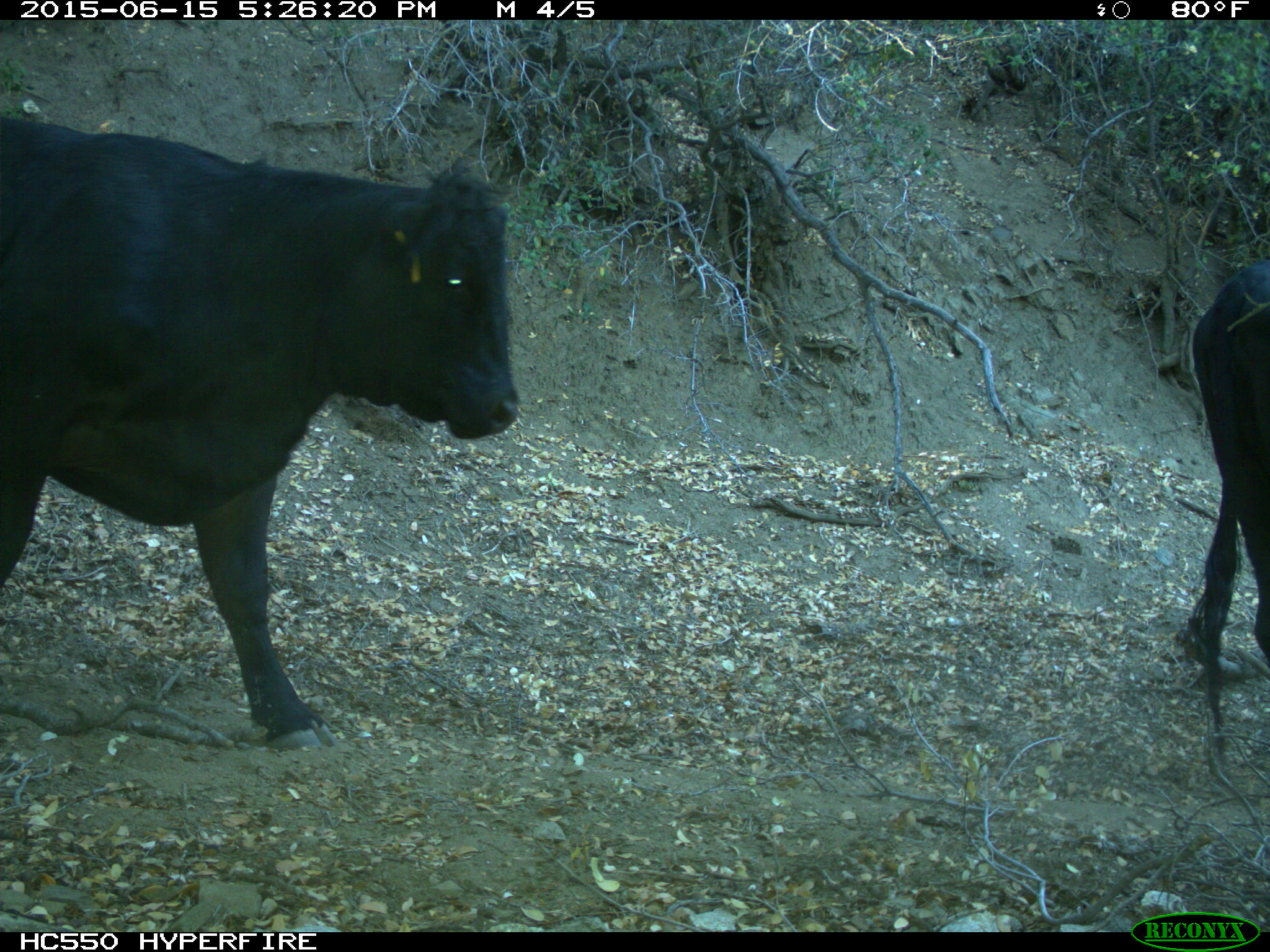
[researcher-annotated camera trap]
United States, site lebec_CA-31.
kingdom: Animalia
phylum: Chordata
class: Mammalia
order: Artiodactyla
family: Bovidae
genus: Bos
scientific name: Bos taurus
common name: domestic cow